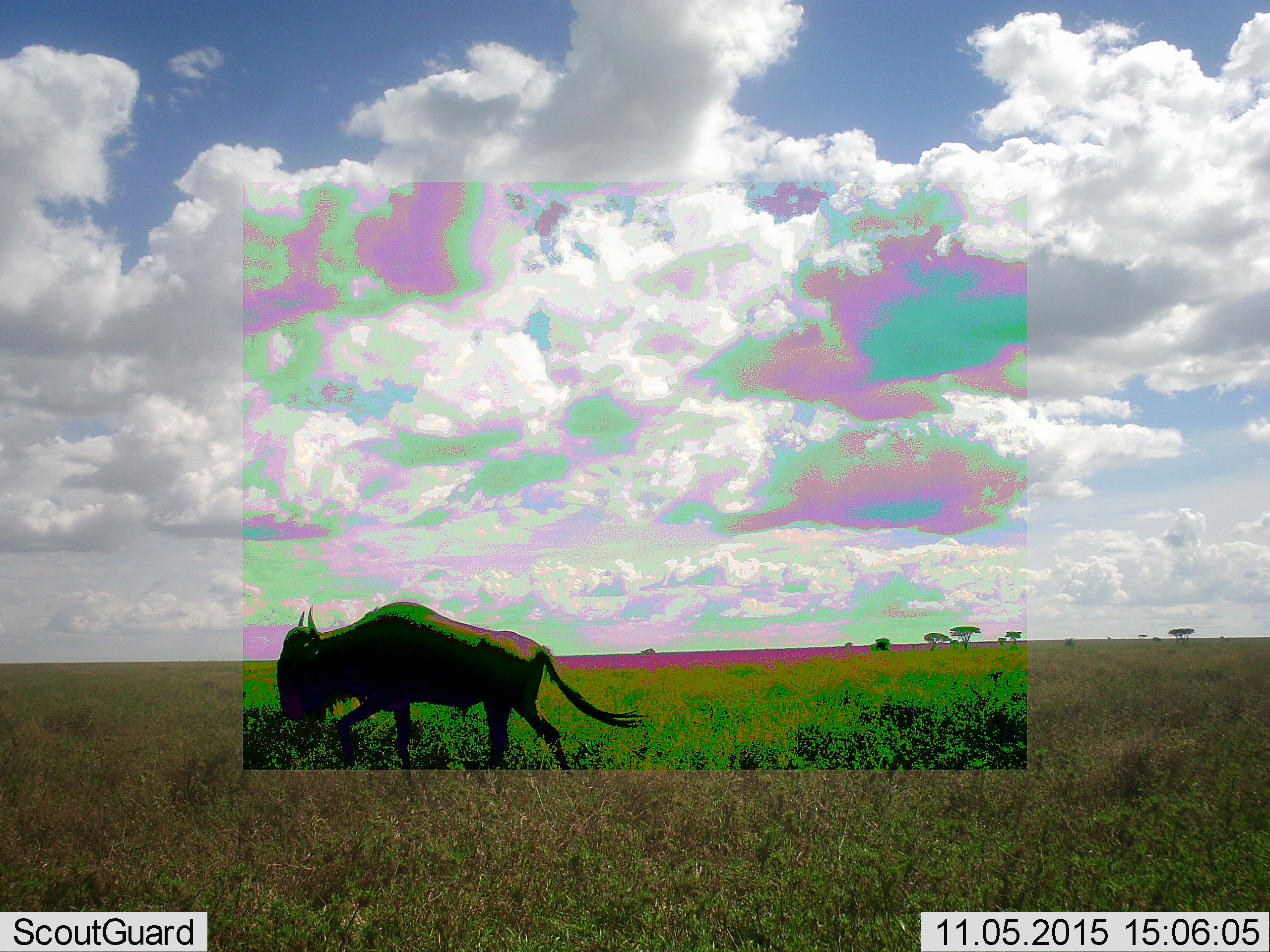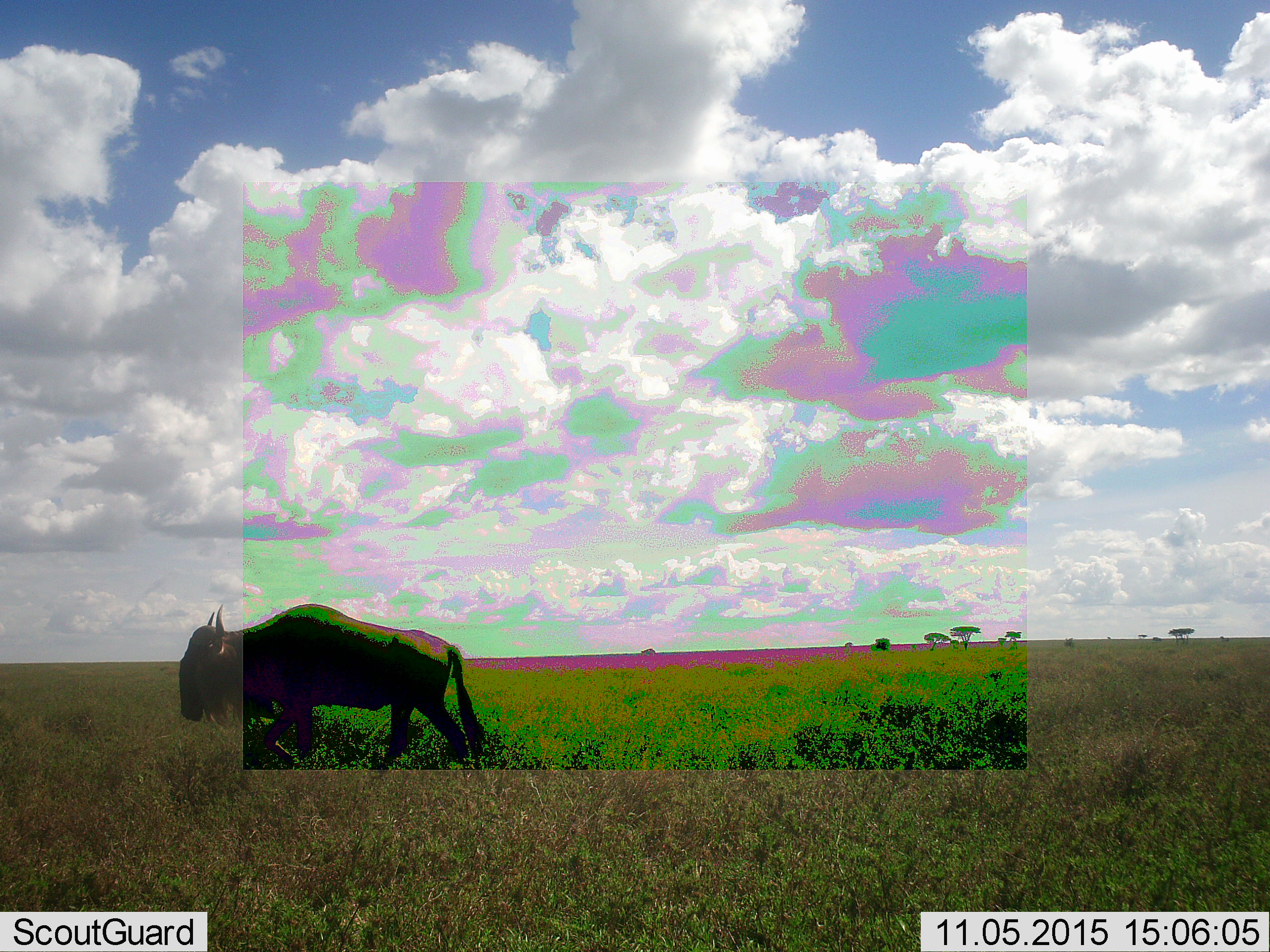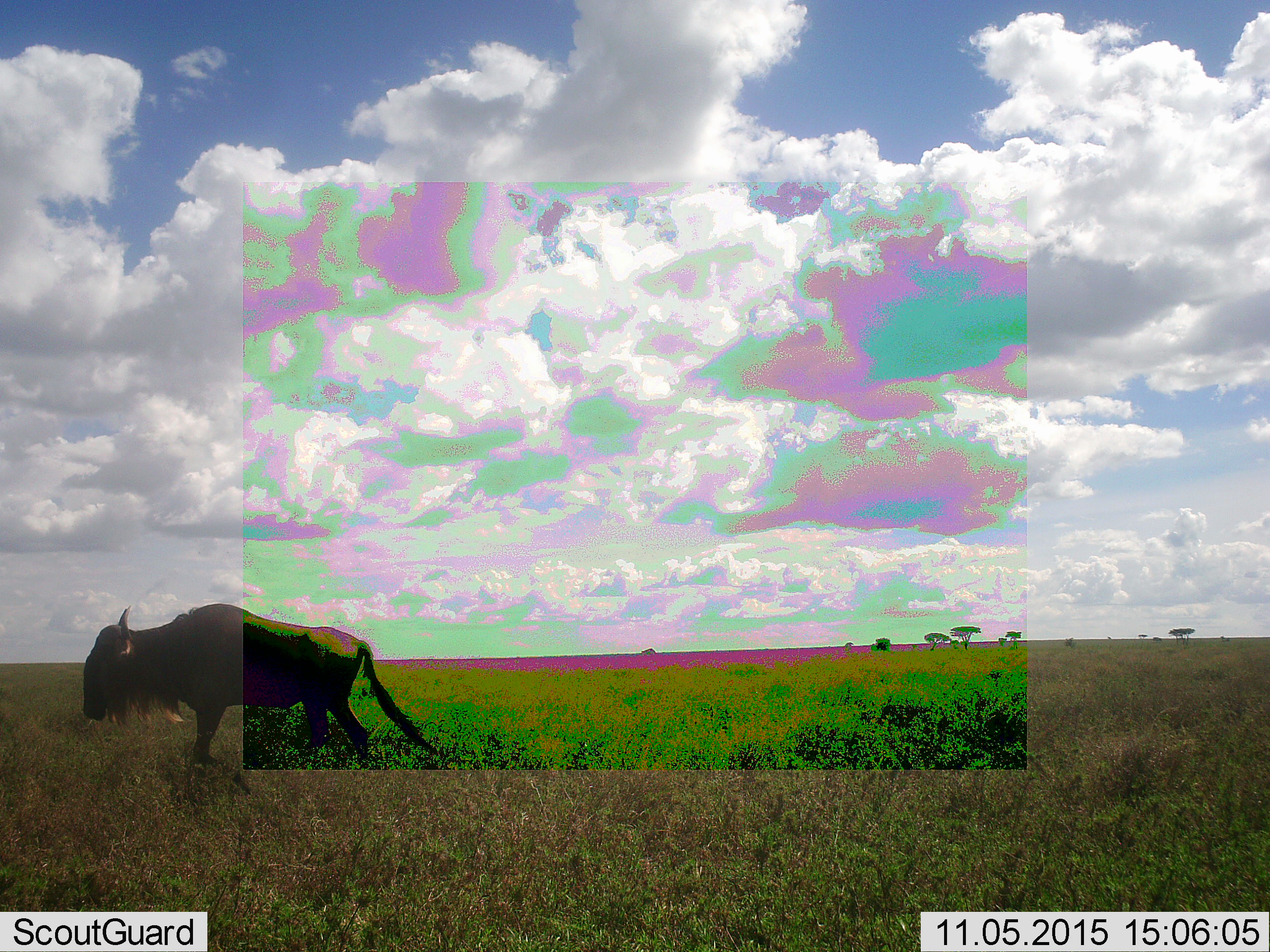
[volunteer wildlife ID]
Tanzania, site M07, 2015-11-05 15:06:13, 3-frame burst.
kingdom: Animalia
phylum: Chordata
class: Mammalia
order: Artiodactyla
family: Bovidae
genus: Connochaetes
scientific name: Connochaetes taurinus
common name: blue wildebeest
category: wildebeest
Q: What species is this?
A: Wildebeest (blue wildebeest) (Connochaetes taurinus).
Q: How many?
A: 1.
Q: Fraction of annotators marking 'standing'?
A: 0%.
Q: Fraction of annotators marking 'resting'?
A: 0%.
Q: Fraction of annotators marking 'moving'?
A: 100%.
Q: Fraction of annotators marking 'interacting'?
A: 0%.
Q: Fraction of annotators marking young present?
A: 0%.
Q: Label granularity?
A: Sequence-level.